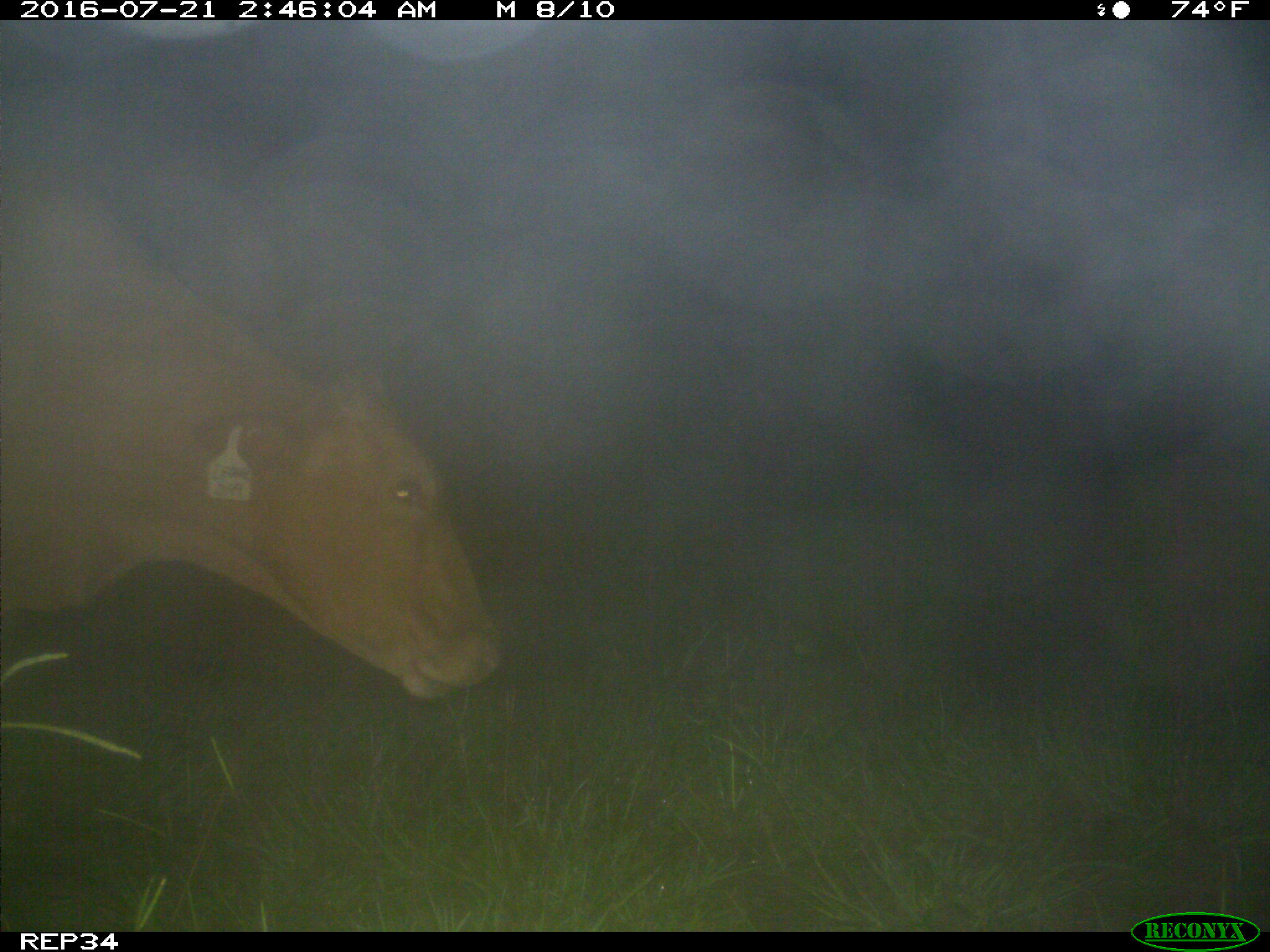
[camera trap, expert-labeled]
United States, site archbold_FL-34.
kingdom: Animalia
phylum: Chordata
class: Mammalia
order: Artiodactyla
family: Bovidae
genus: Bos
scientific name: Bos taurus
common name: domestic cow